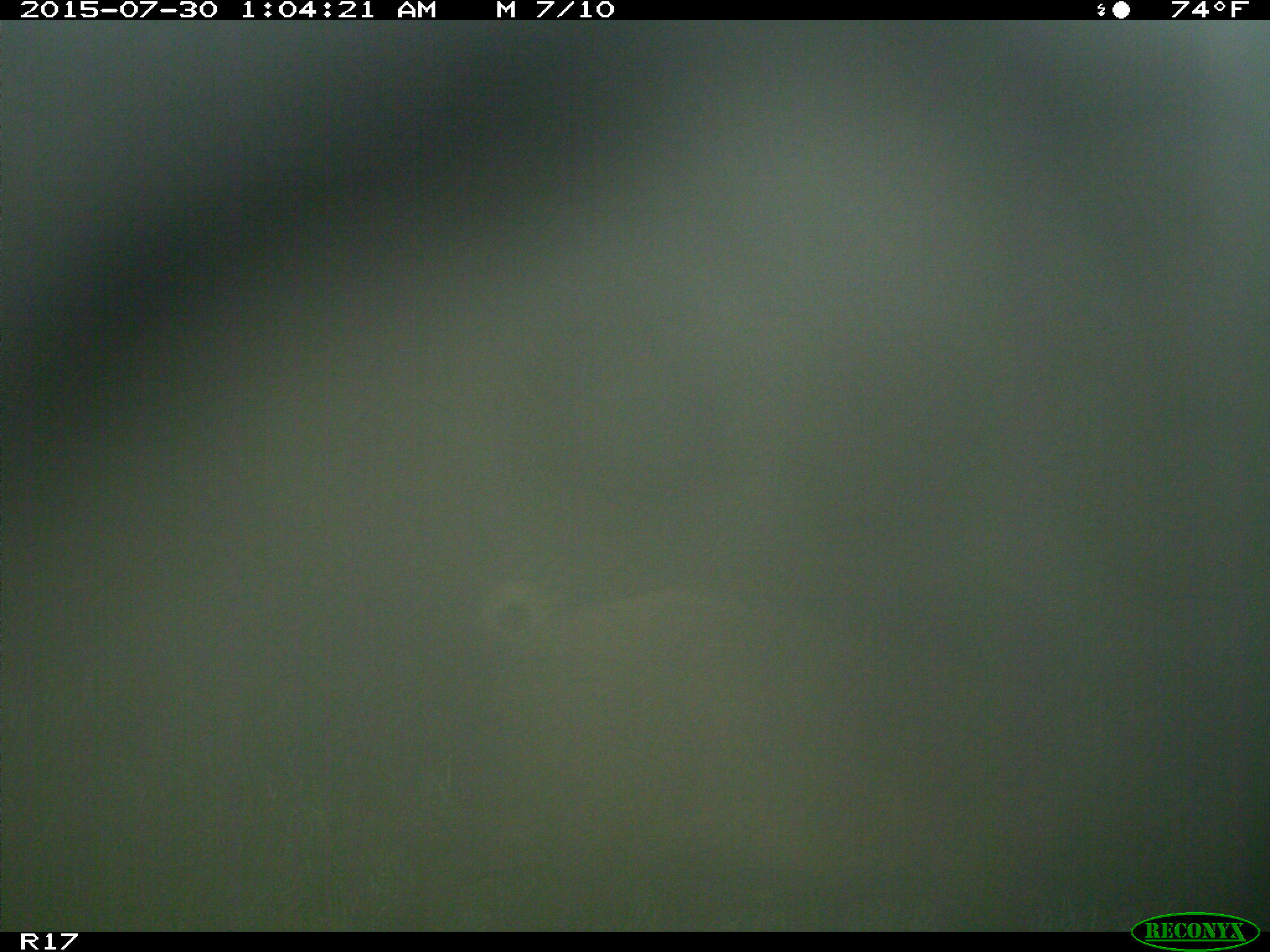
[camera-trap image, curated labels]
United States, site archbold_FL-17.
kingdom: Animalia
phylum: Chordata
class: Mammalia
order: Artiodactyla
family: Suidae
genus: Sus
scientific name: Sus scrofa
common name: wild boar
Sus scrofa (wild boar).